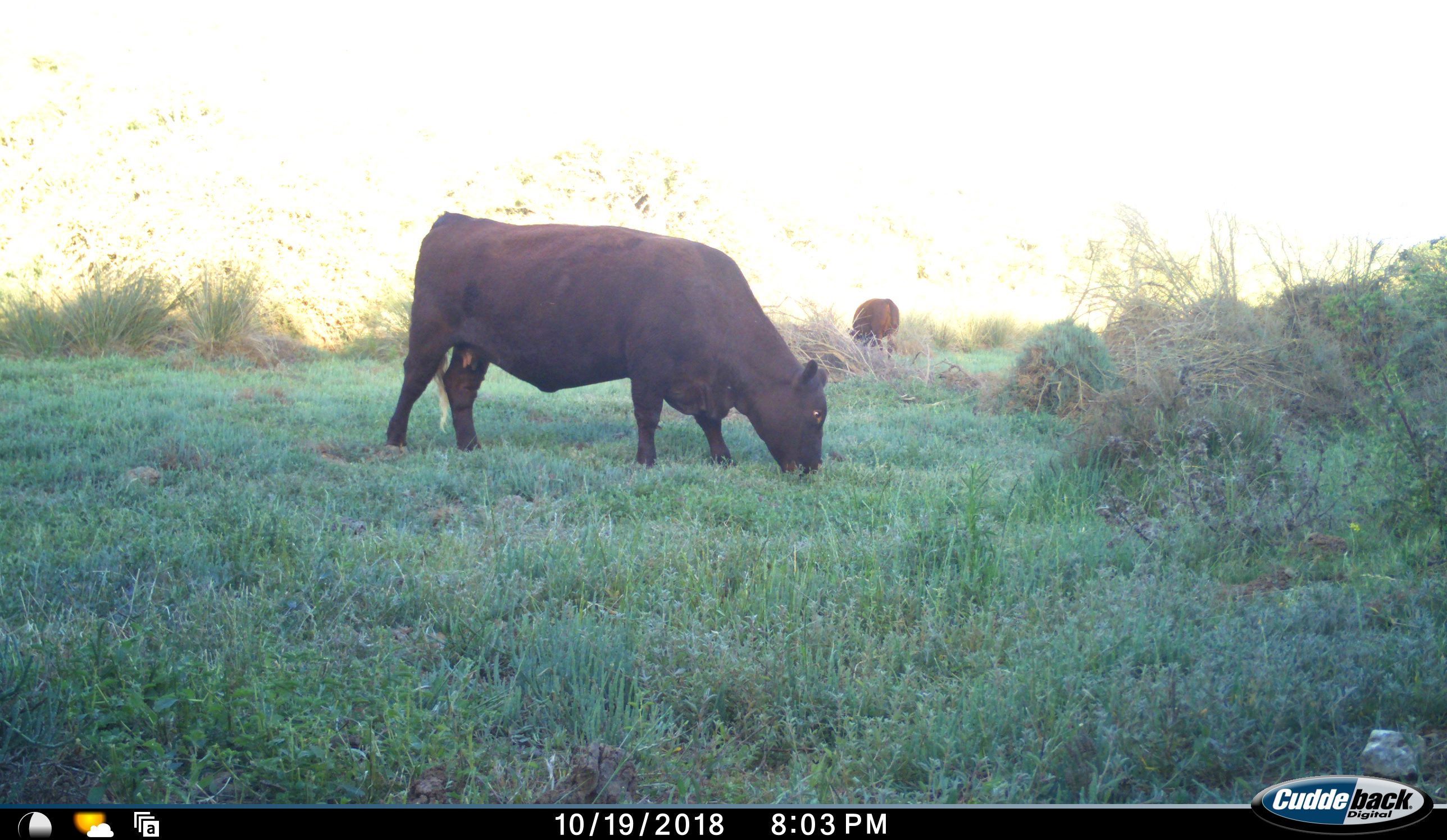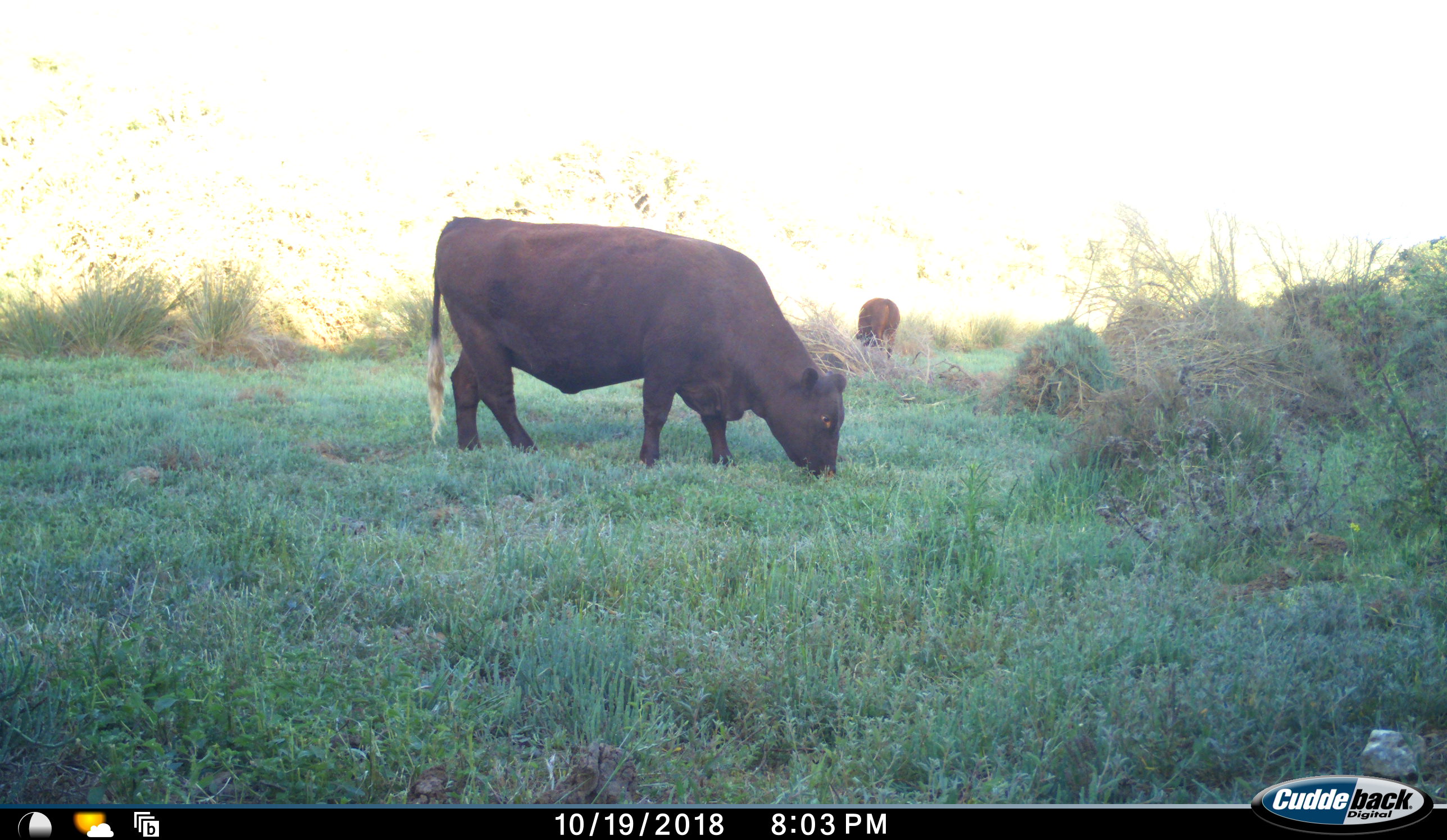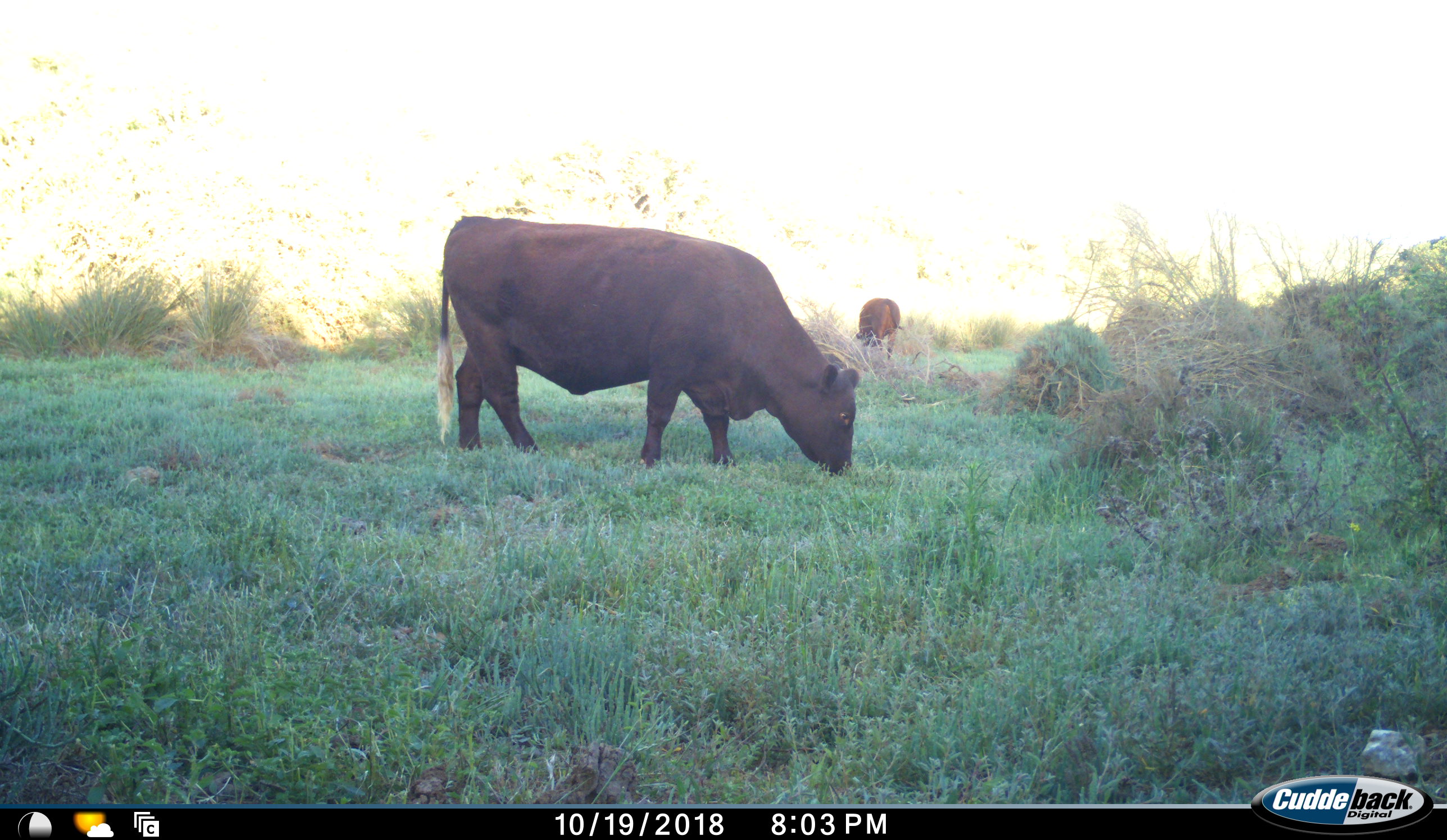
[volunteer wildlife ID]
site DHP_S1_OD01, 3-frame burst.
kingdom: Animalia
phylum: Chordata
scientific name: Vertebrata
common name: domestic animal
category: domesticanimal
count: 2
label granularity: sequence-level